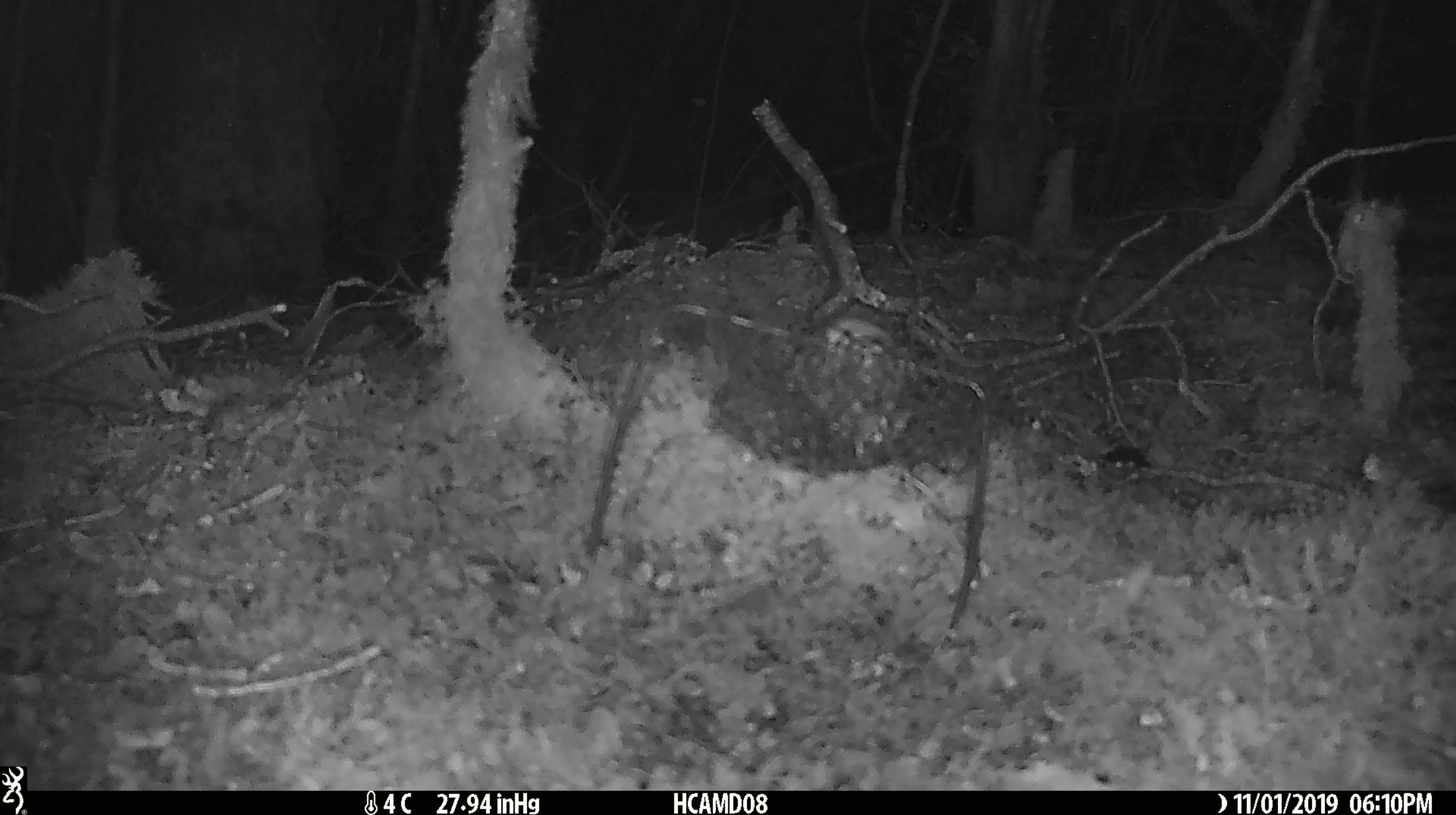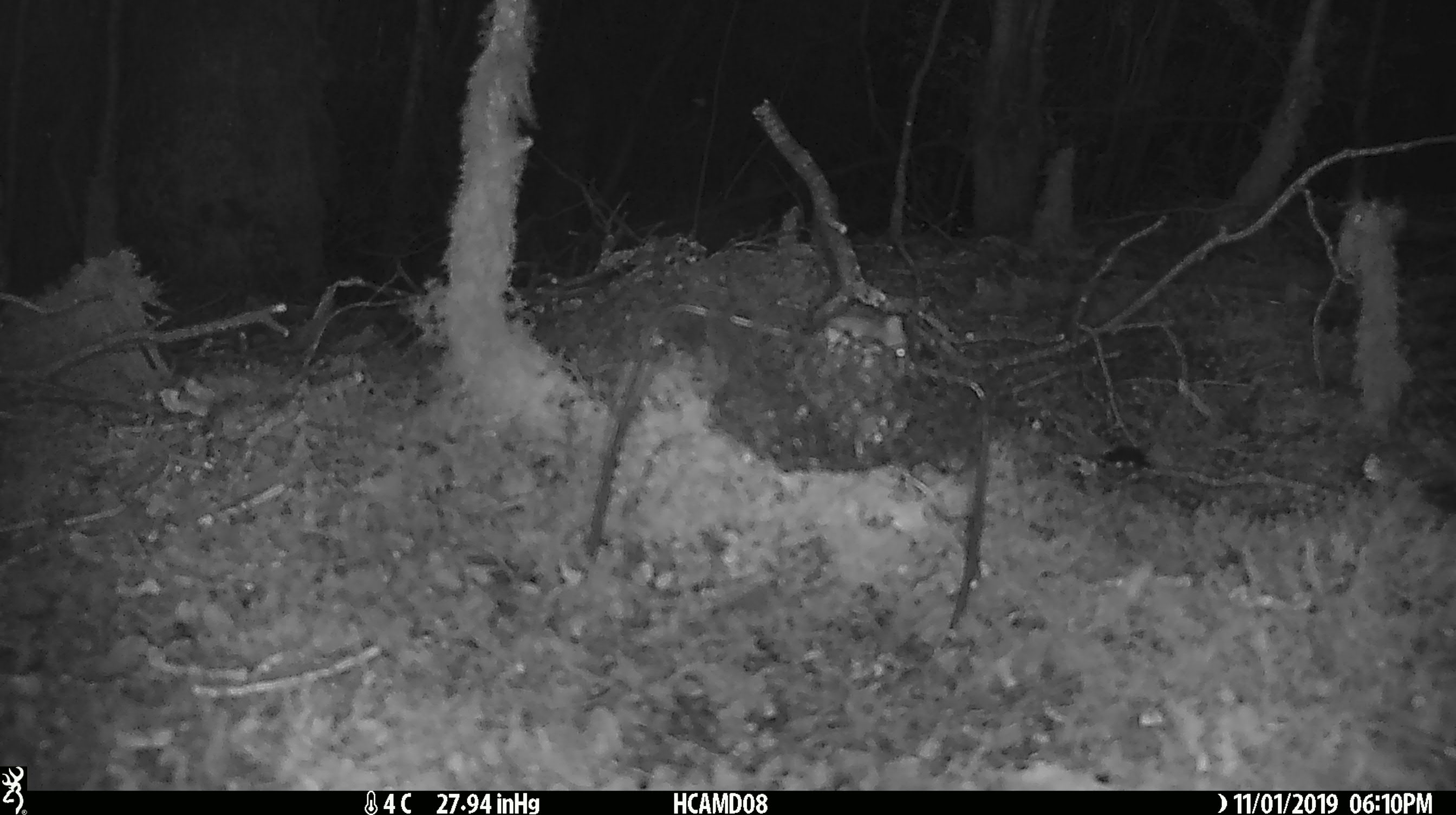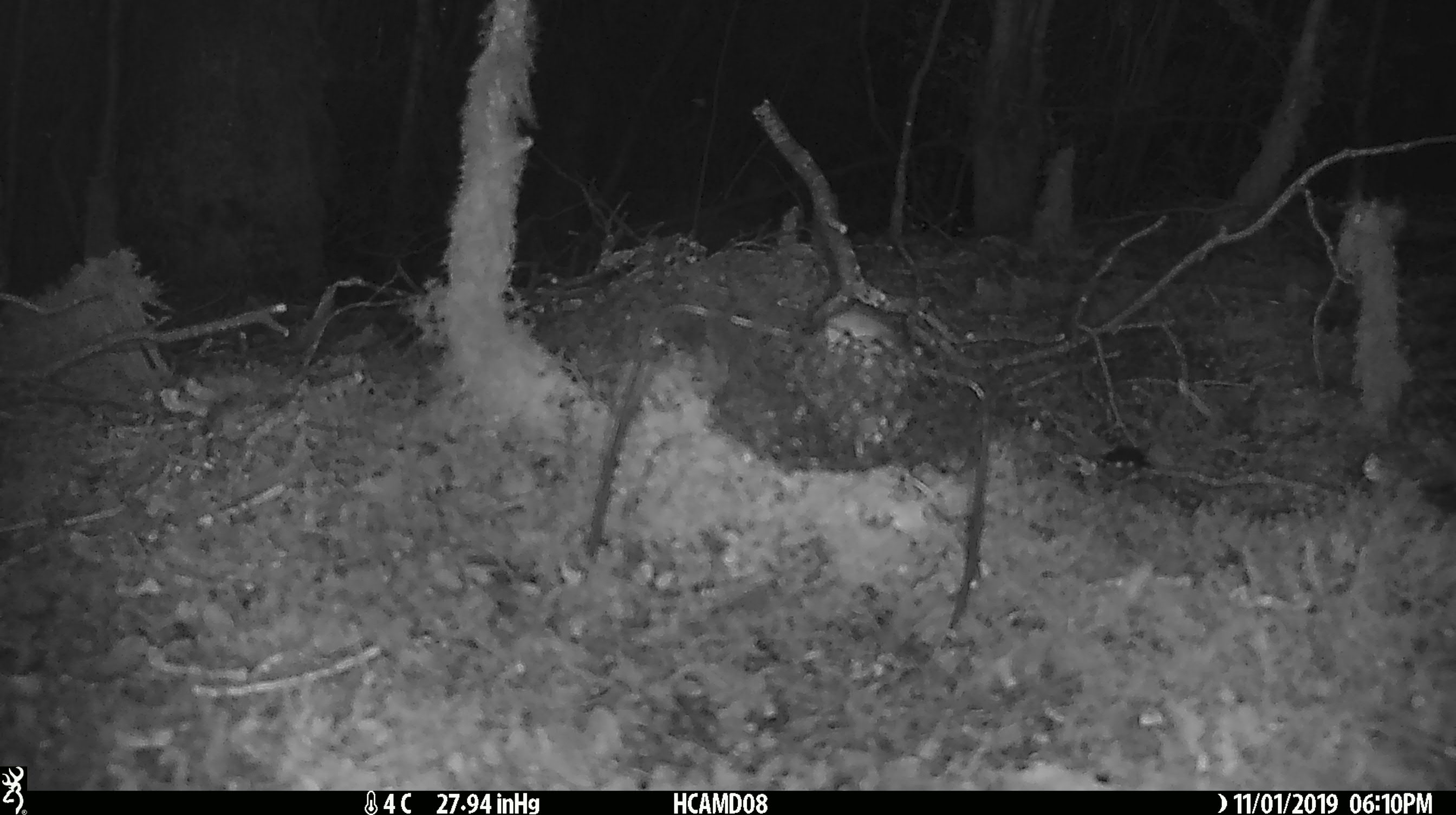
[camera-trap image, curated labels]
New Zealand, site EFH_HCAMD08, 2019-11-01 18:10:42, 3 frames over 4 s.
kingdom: Animalia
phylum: Chordata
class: Mammalia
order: Rodentia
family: Muridae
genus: Mus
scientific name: Mus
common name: mouse